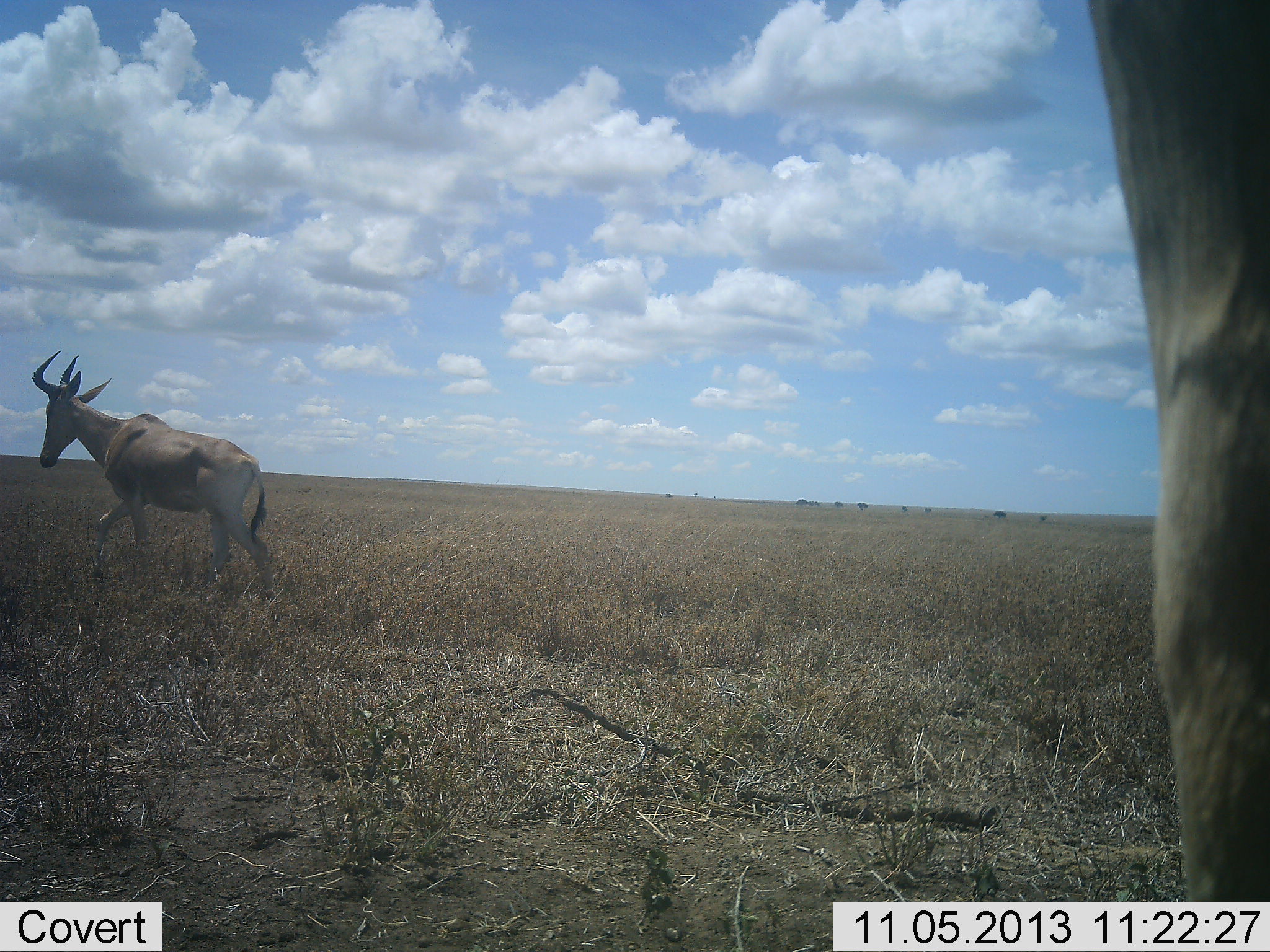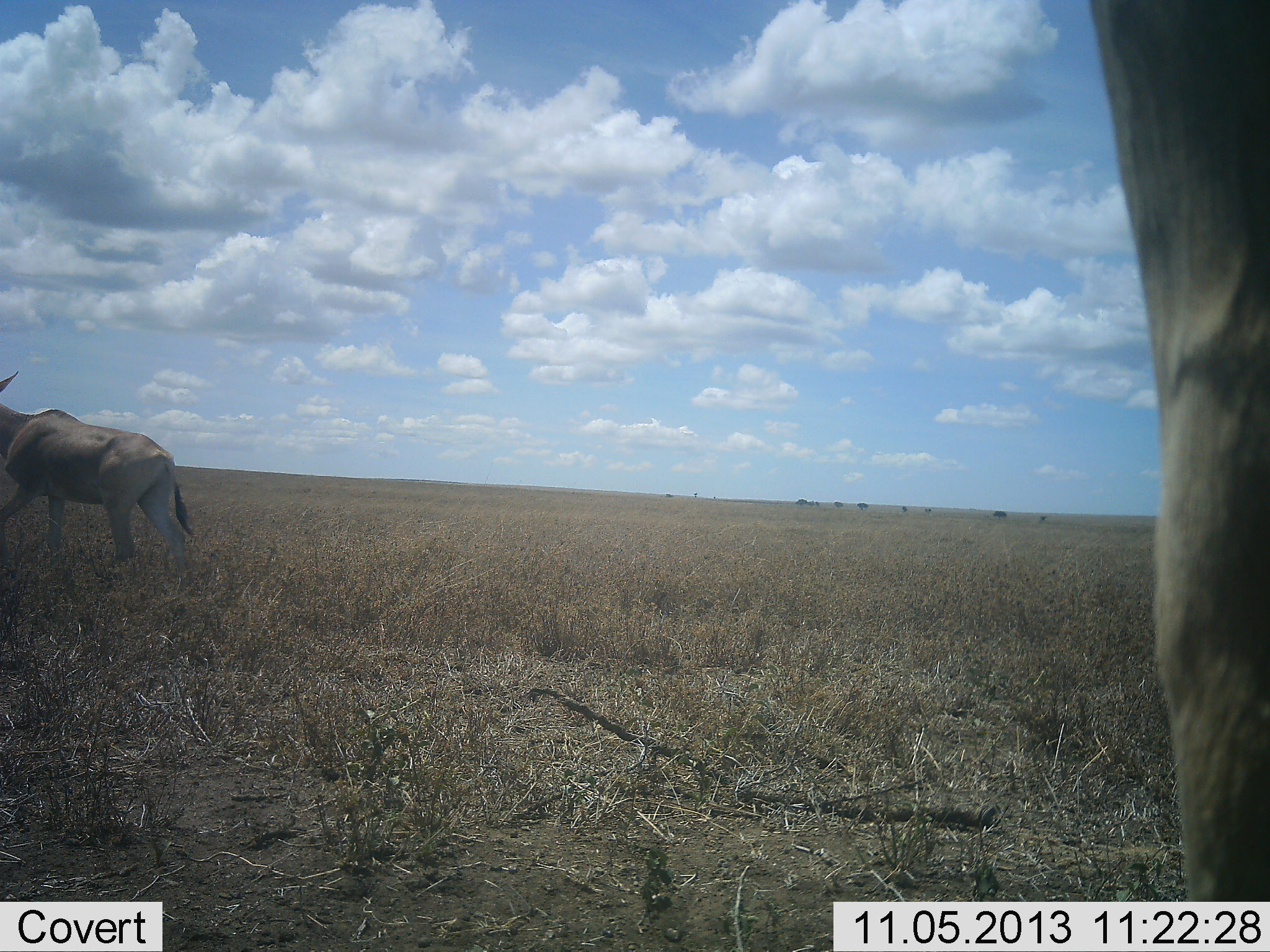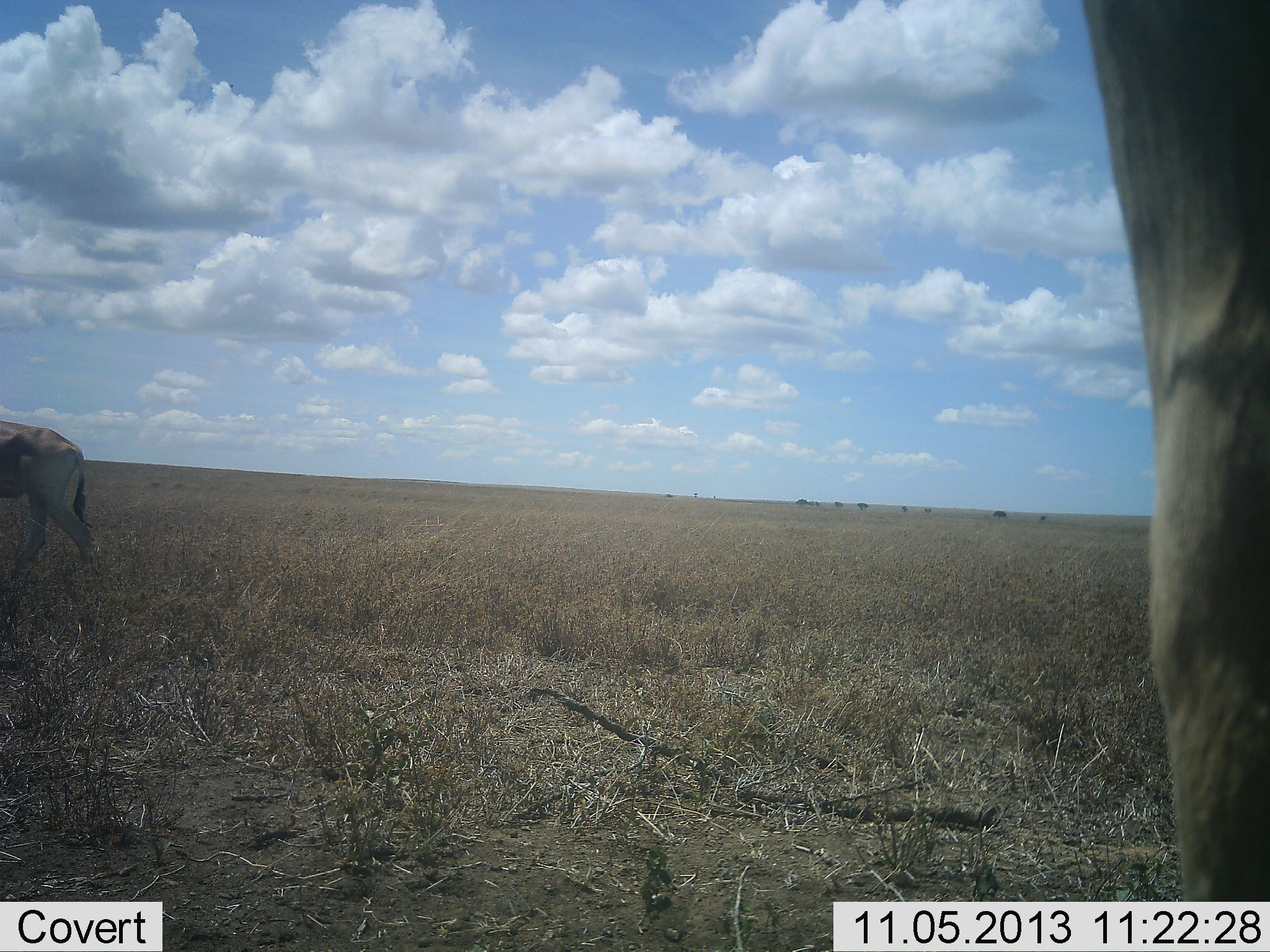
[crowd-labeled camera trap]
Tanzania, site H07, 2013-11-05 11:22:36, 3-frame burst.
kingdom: Animalia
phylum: Chordata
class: Mammalia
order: Artiodactyla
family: Bovidae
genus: Alcelaphus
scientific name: Alcelaphus buselaphus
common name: hartebeest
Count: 2.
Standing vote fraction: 63%.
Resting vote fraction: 0%.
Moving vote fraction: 91%.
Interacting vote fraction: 0%.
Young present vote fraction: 0%.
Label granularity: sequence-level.